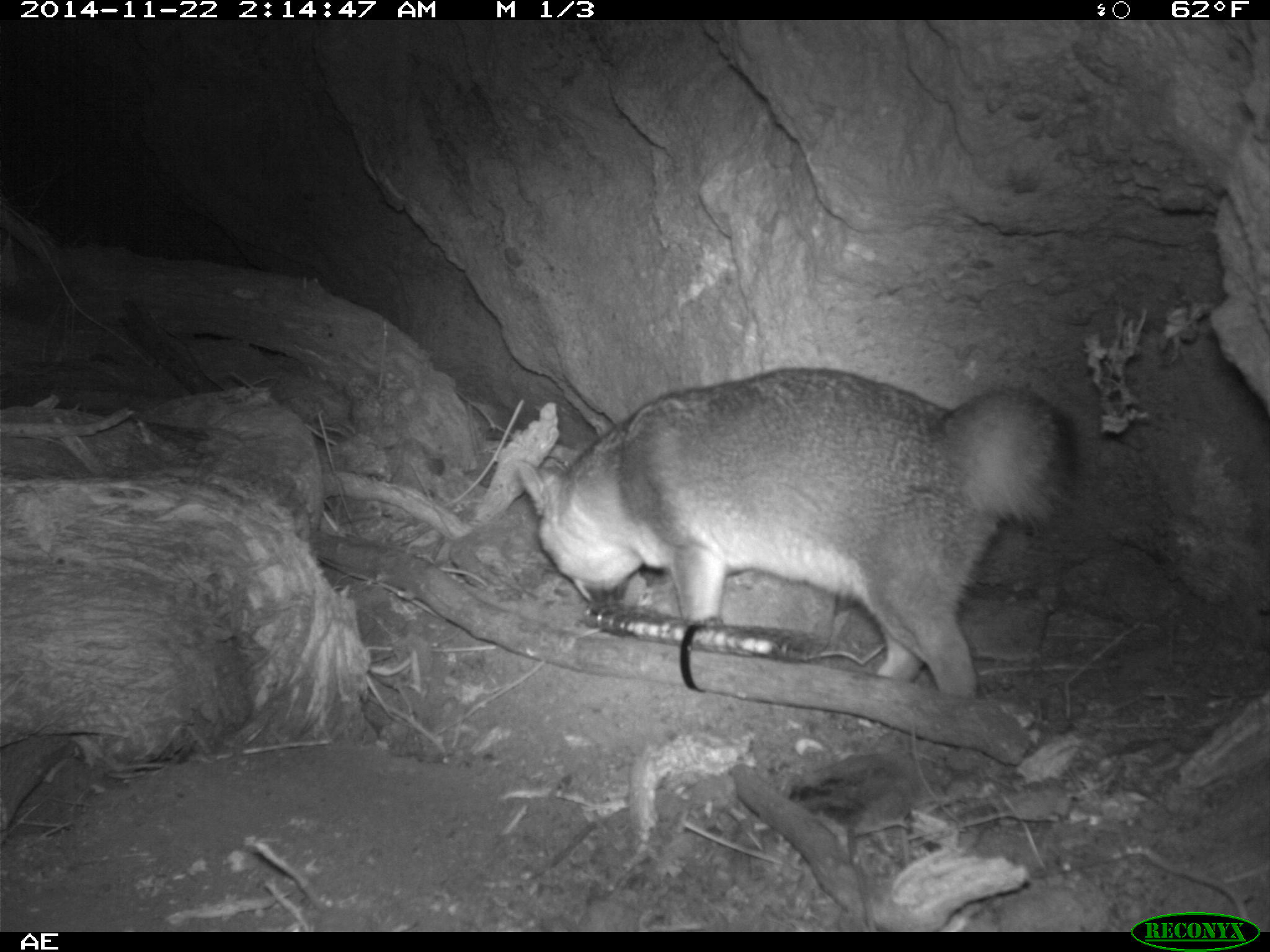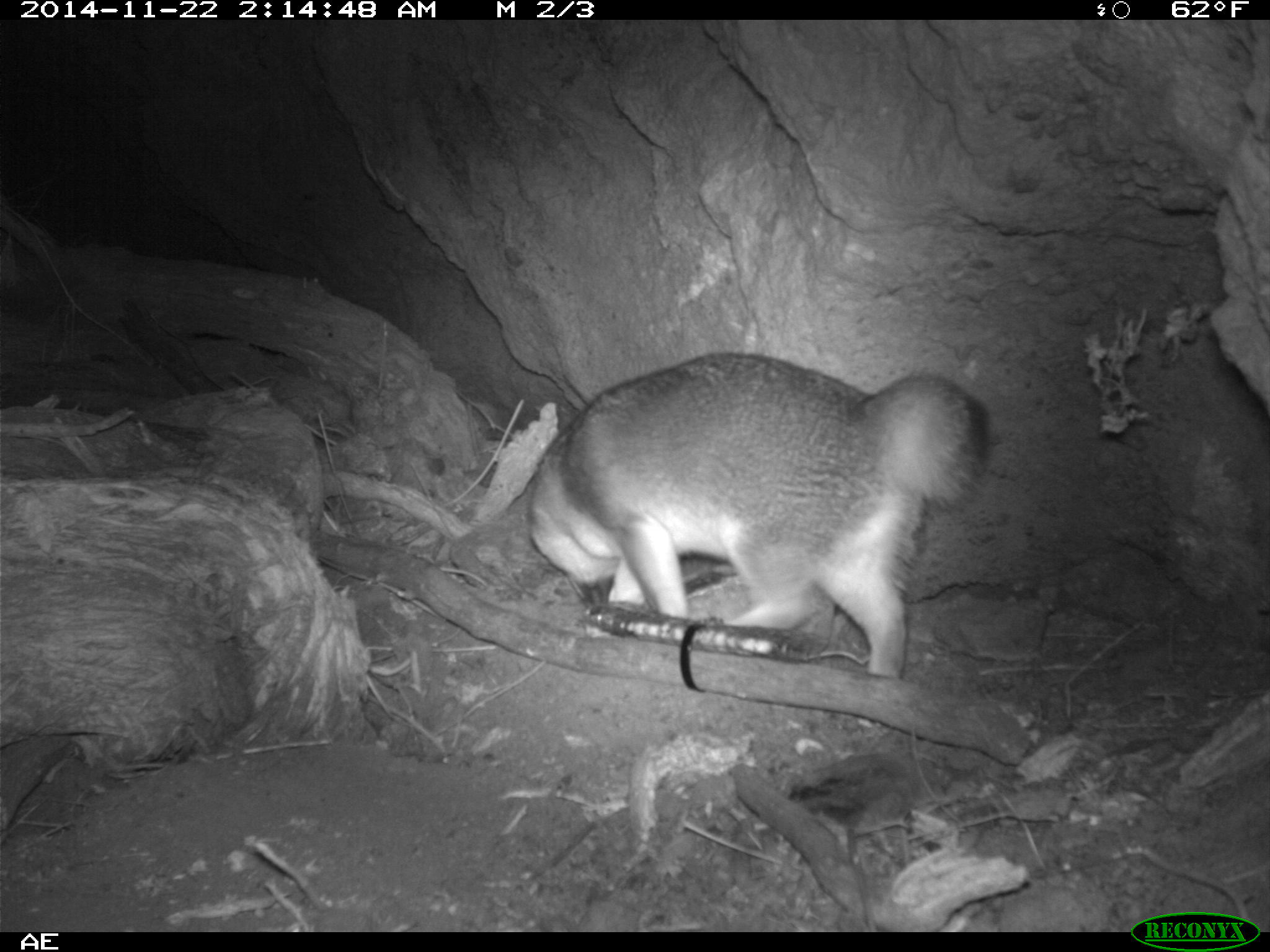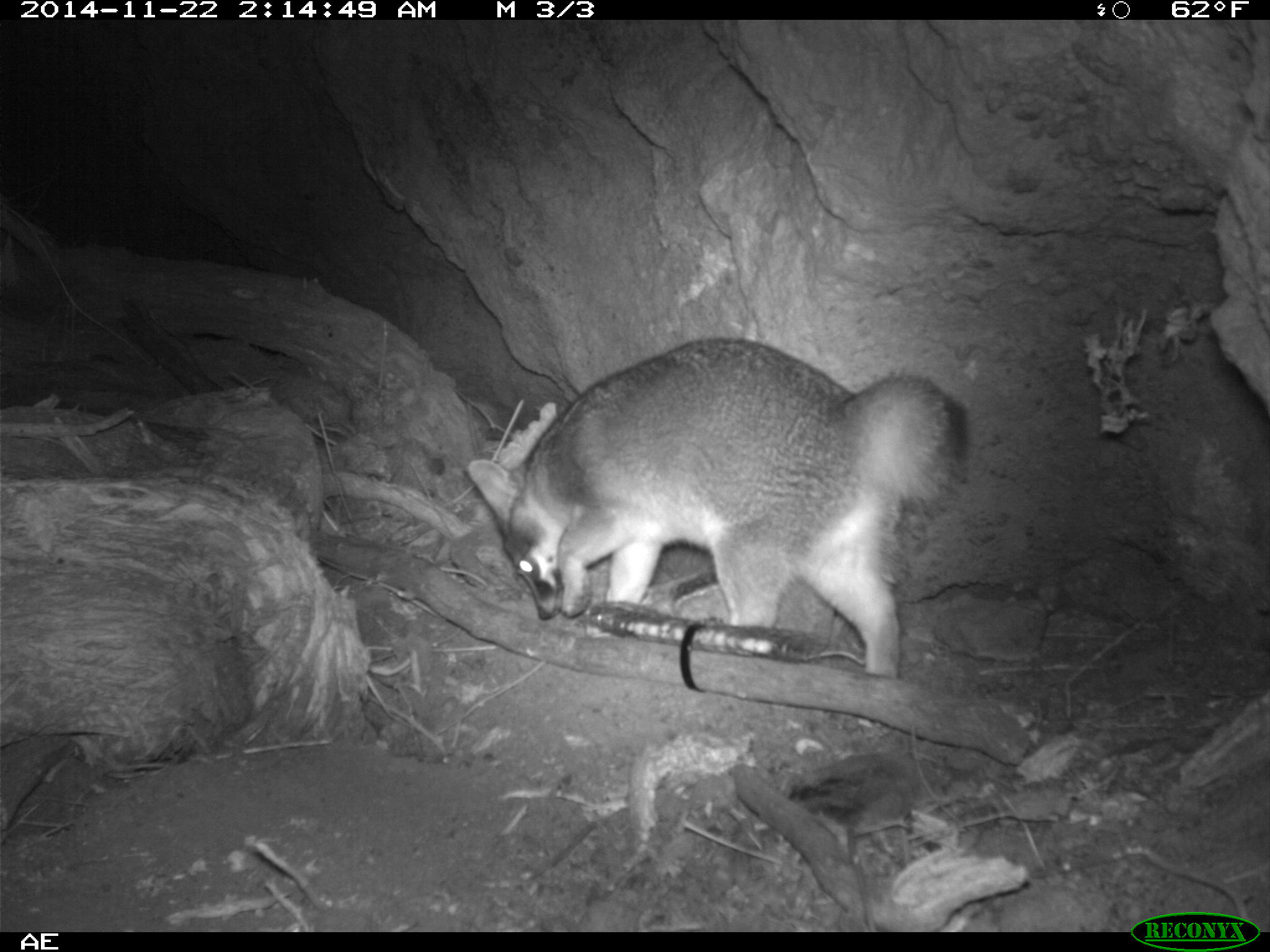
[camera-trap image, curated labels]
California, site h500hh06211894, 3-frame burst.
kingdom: Animalia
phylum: Chordata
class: Mammalia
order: Carnivora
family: Canidae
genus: Urocyon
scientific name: Urocyon littoralis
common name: island fox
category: fox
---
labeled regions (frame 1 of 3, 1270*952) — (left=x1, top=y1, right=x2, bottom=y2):
fox: (left=514, top=366, right=1077, bottom=699)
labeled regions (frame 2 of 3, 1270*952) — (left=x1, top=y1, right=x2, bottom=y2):
fox: (left=525, top=351, right=988, bottom=679)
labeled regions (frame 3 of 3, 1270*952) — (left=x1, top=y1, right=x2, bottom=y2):
fox: (left=466, top=337, right=967, bottom=679)